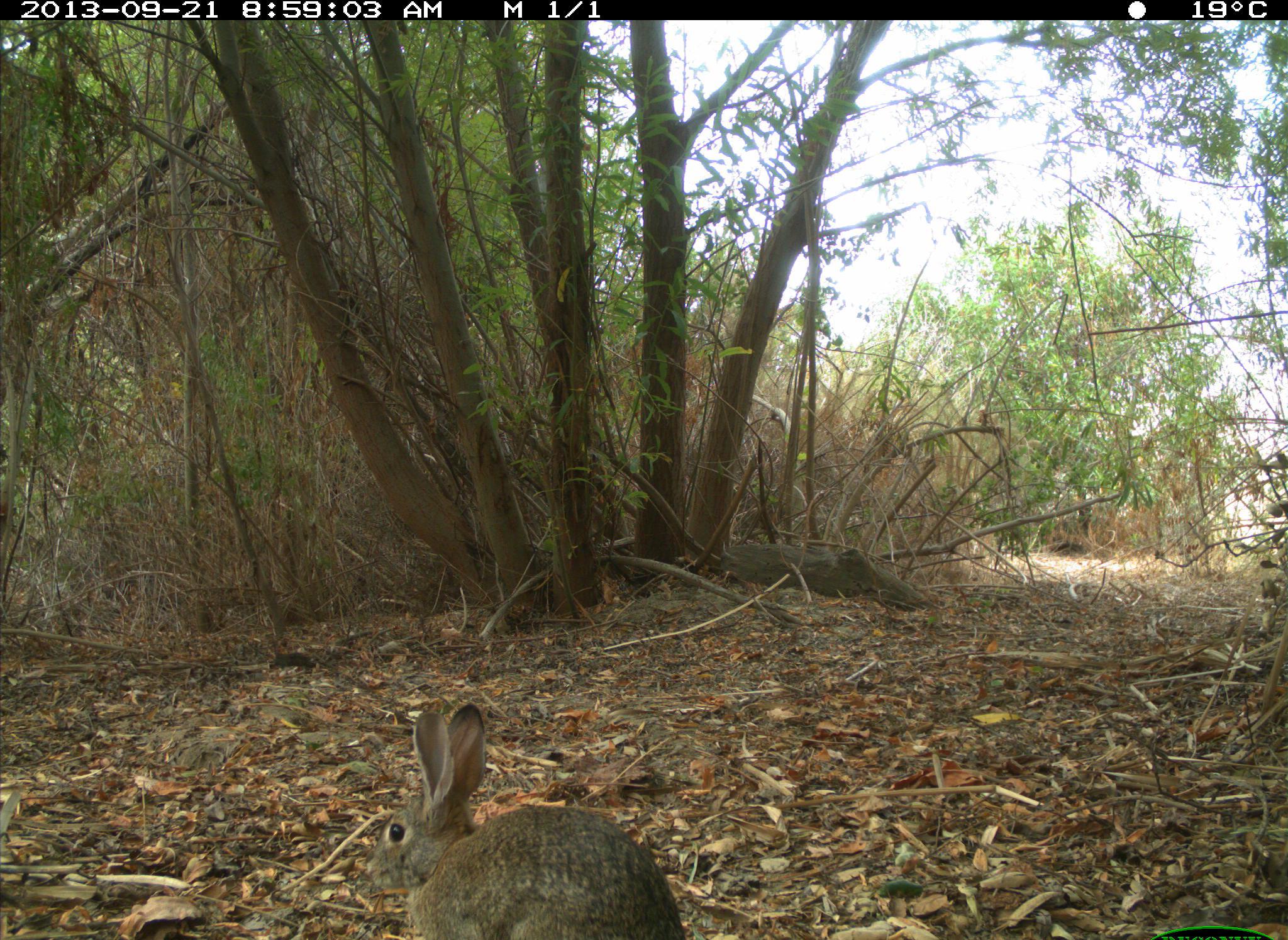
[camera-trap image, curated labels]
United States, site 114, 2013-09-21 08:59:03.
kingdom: Animalia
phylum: Chordata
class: Mammalia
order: Lagomorpha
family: Leporidae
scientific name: Leporidae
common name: rabbits and hares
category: rabbit